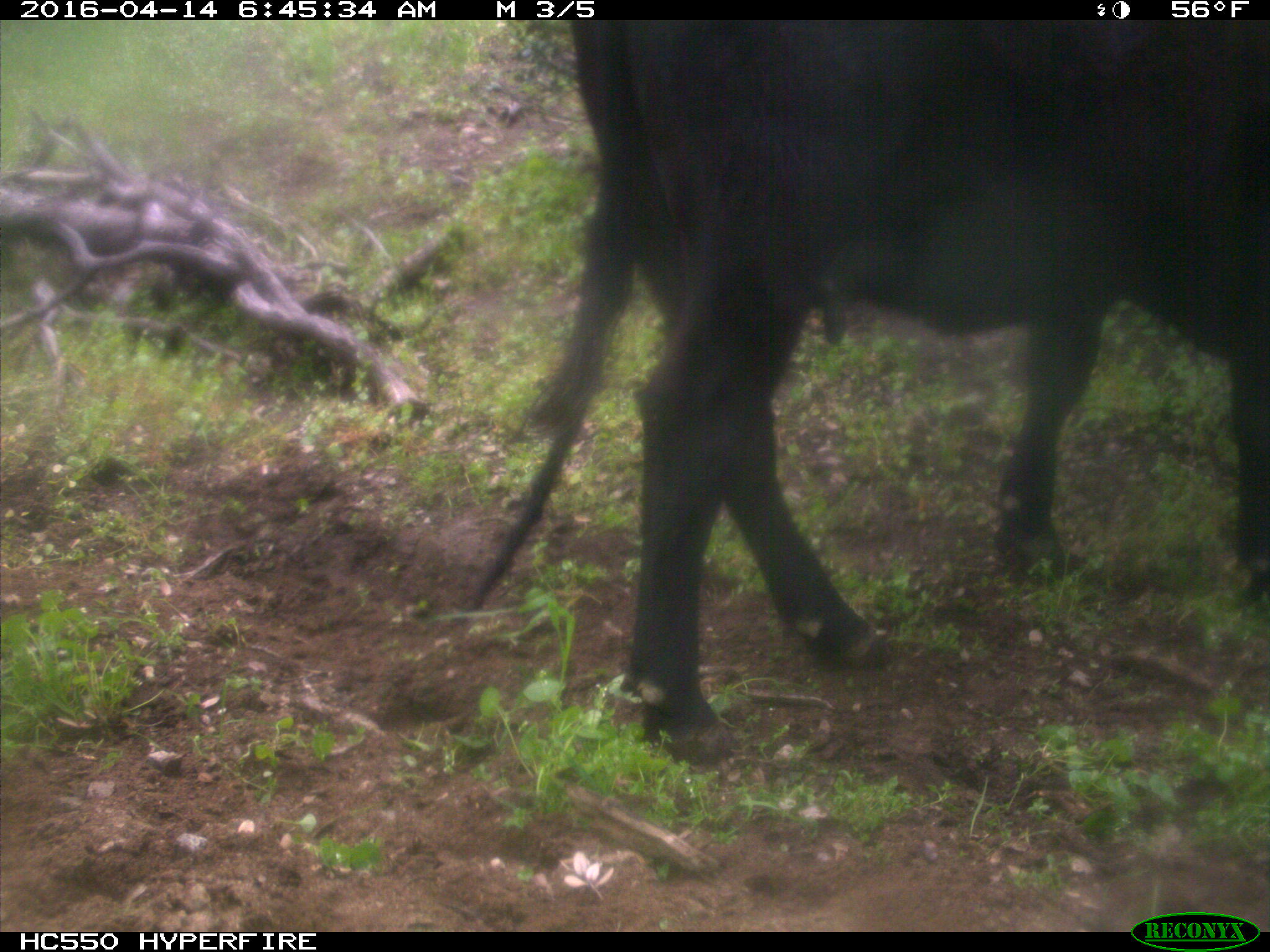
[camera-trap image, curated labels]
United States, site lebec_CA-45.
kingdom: Animalia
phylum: Chordata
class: Mammalia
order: Artiodactyla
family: Bovidae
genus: Bos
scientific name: Bos taurus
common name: domestic cow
Bos taurus (domestic cow).